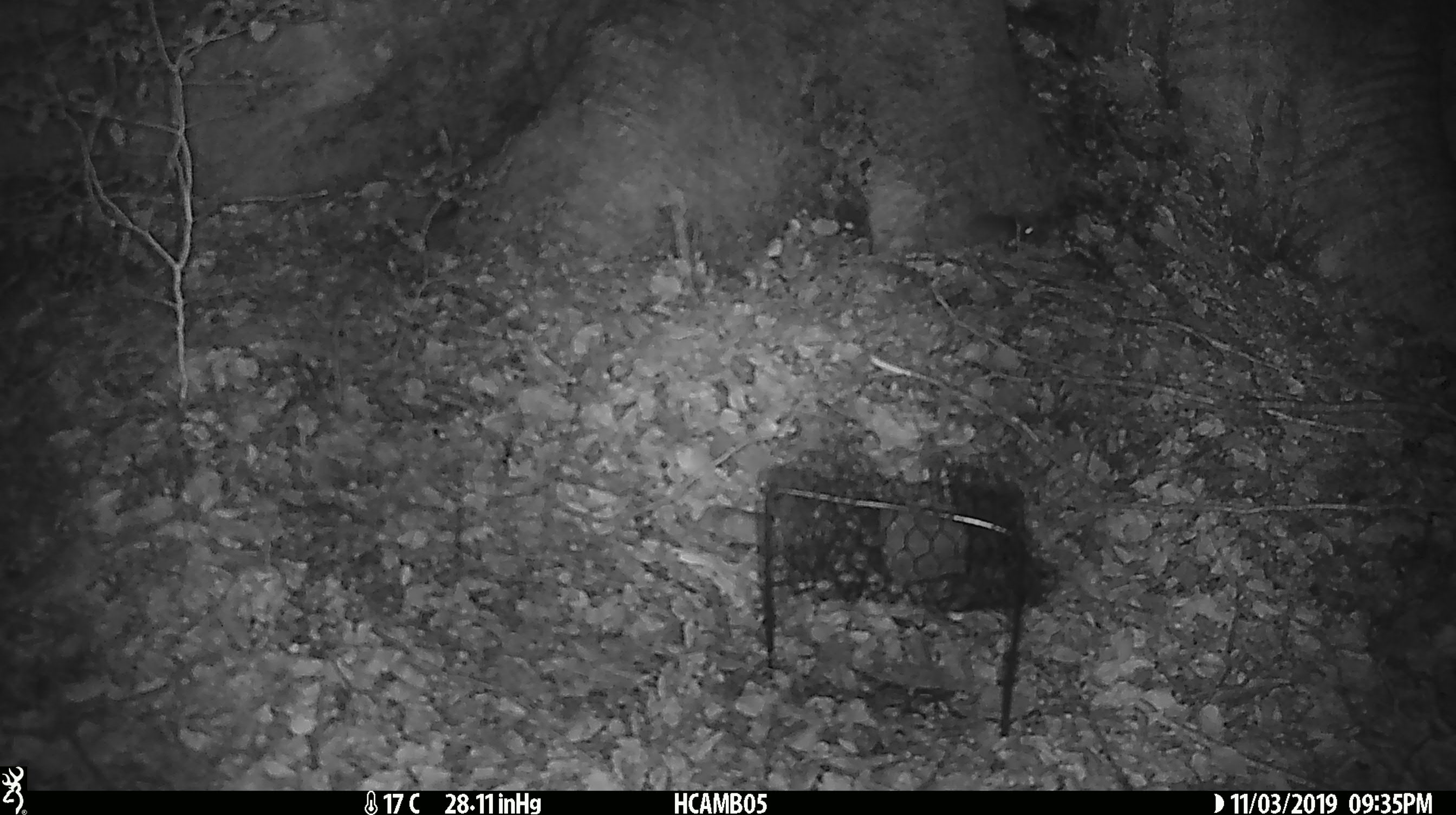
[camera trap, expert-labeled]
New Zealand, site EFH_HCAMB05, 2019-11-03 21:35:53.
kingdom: Animalia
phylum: Chordata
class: Mammalia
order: Rodentia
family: Muridae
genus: Mus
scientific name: Mus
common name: mouse